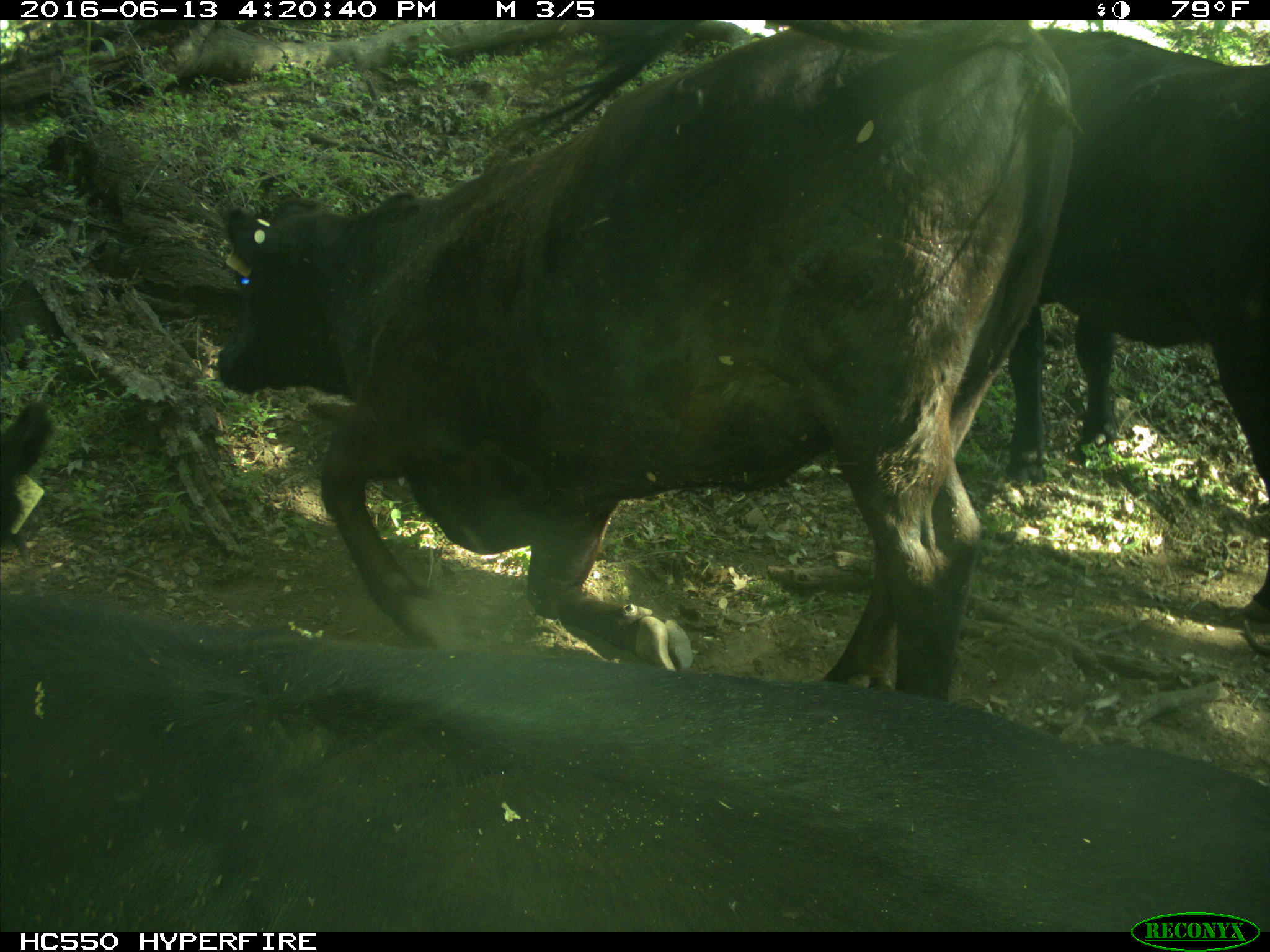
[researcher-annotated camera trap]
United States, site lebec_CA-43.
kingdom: Animalia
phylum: Chordata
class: Mammalia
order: Artiodactyla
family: Bovidae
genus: Bos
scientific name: Bos taurus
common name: domestic cow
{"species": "Bos taurus (domestic cow)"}